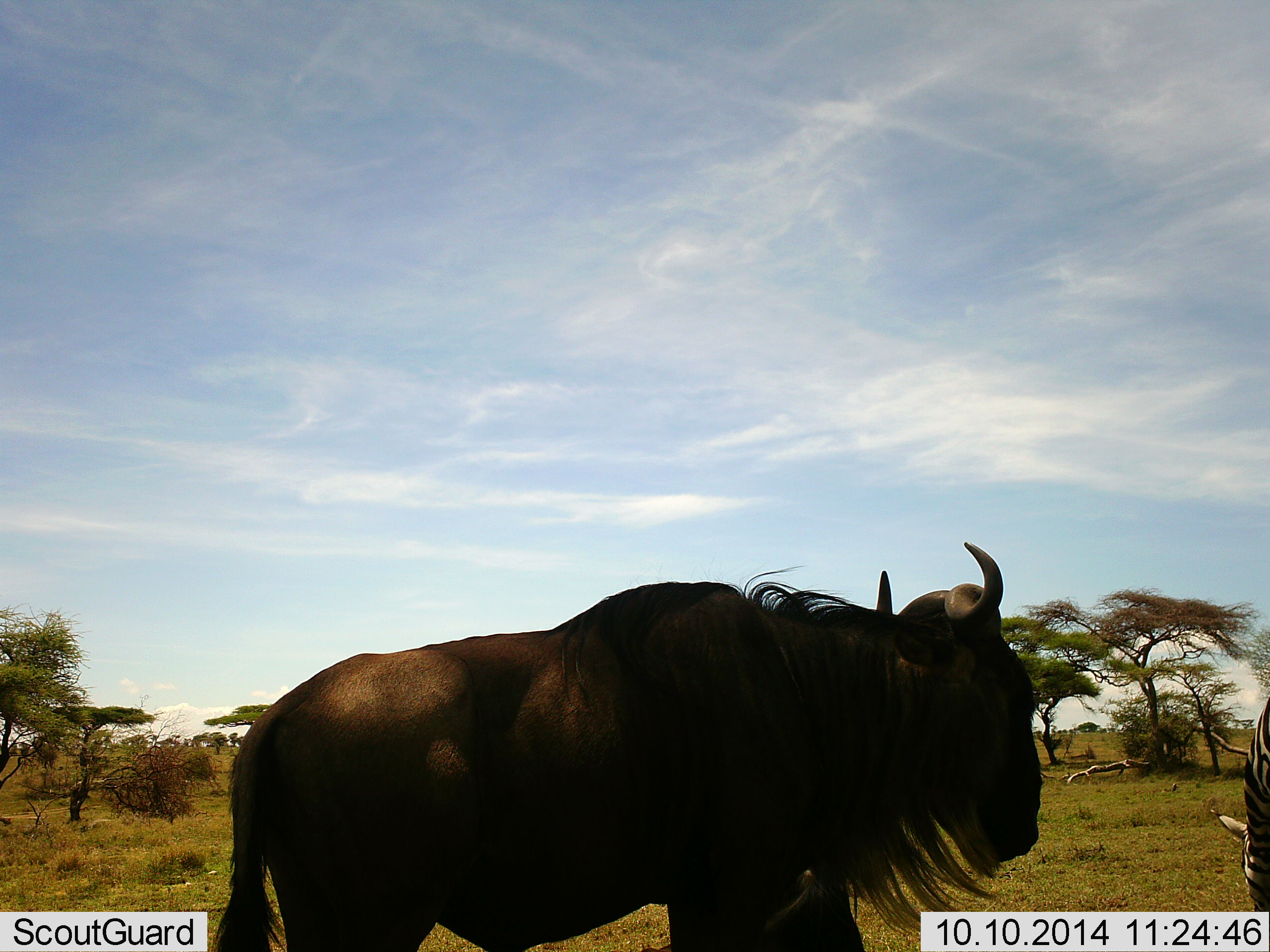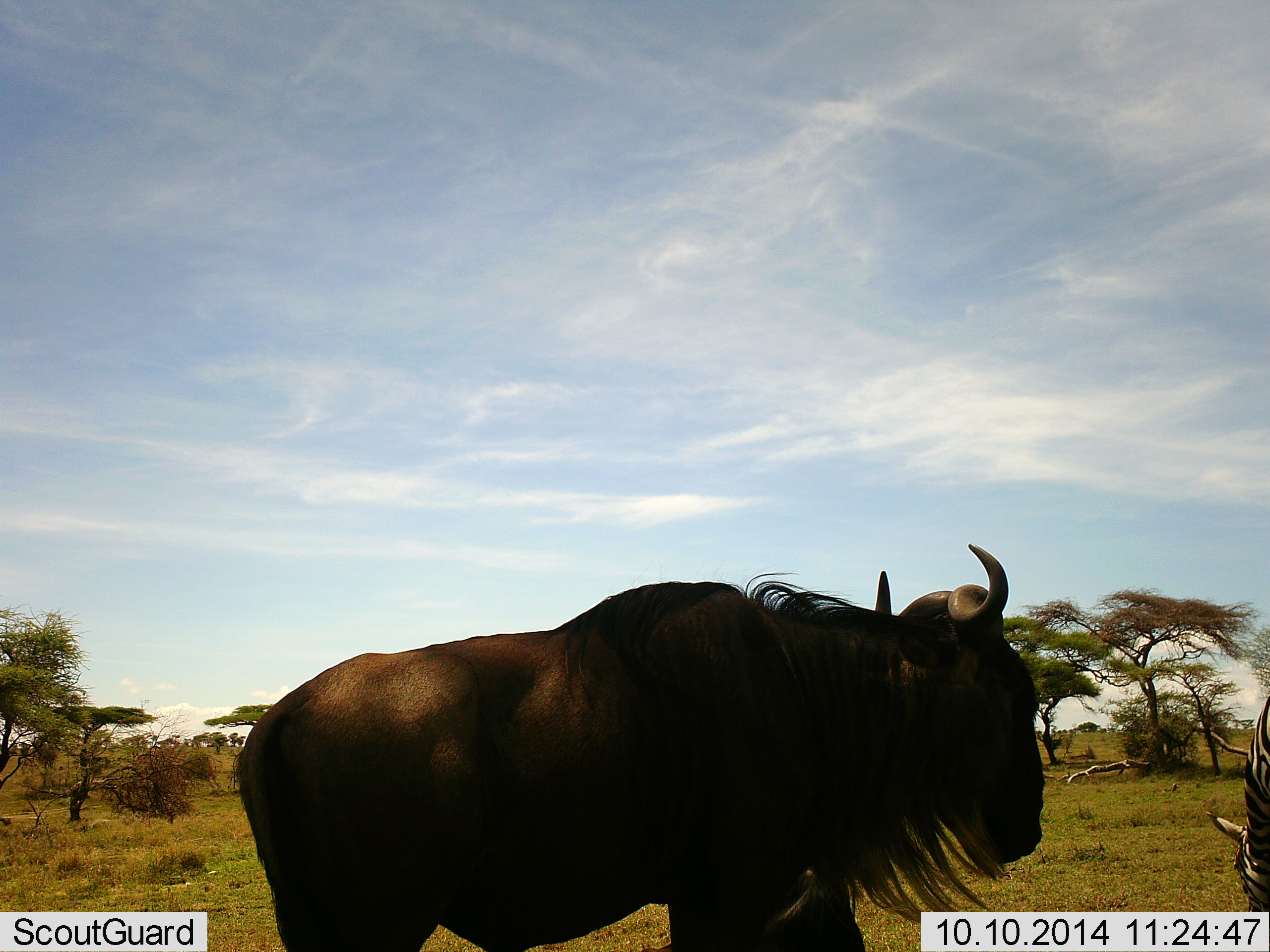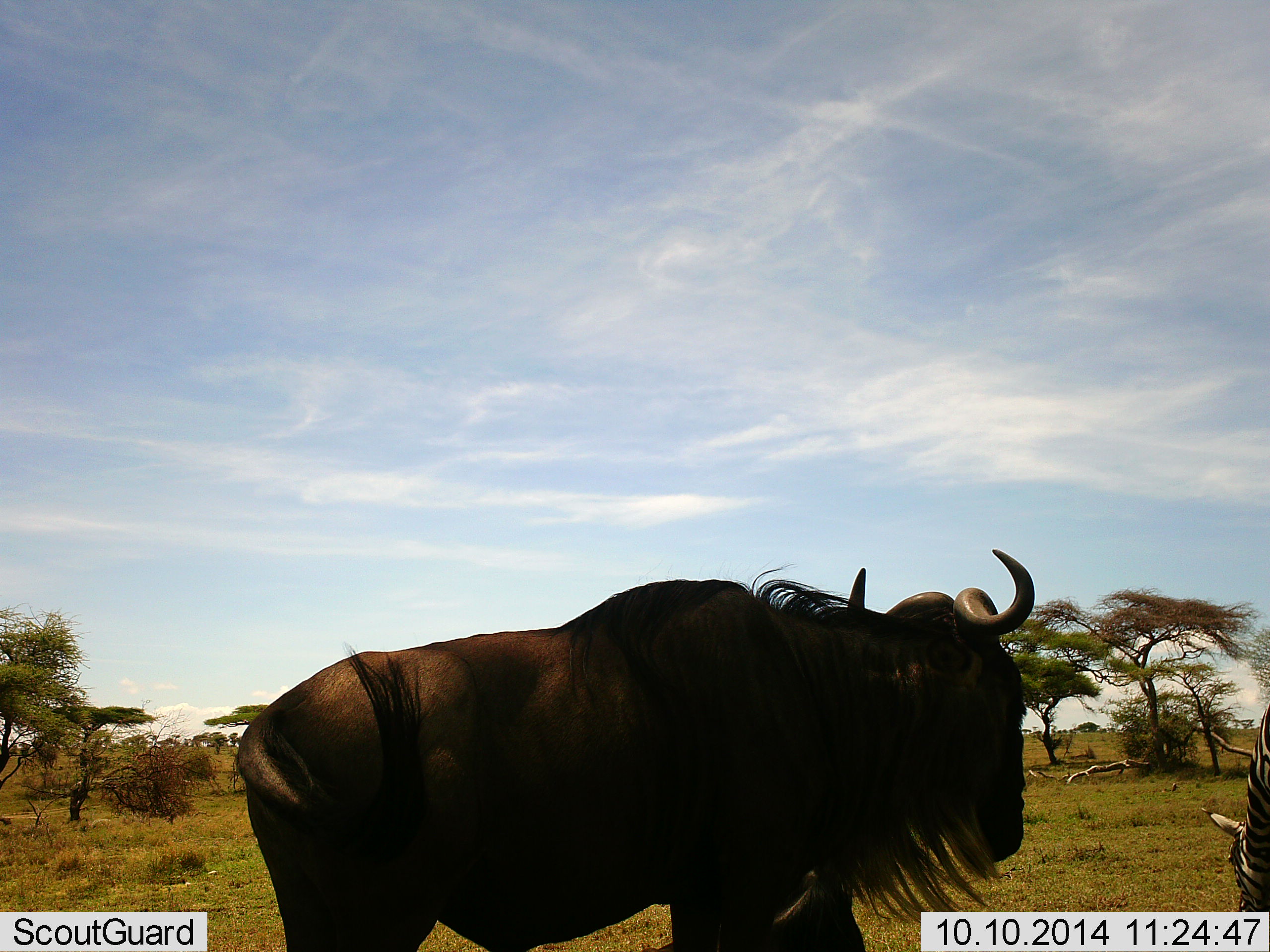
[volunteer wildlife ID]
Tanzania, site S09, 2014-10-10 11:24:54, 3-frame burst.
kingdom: Animalia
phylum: Chordata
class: Mammalia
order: Artiodactyla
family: Bovidae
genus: Connochaetes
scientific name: Connochaetes taurinus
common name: blue wildebeest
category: wildebeest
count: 1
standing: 100%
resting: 0%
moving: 0%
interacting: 0%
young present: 0%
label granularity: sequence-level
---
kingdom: Animalia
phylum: Chordata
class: Mammalia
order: Perissodactyla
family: Equidae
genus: Equus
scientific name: Equus quagga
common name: plains zebra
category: zebra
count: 1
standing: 18%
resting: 0%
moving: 0%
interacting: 9%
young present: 0%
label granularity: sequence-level